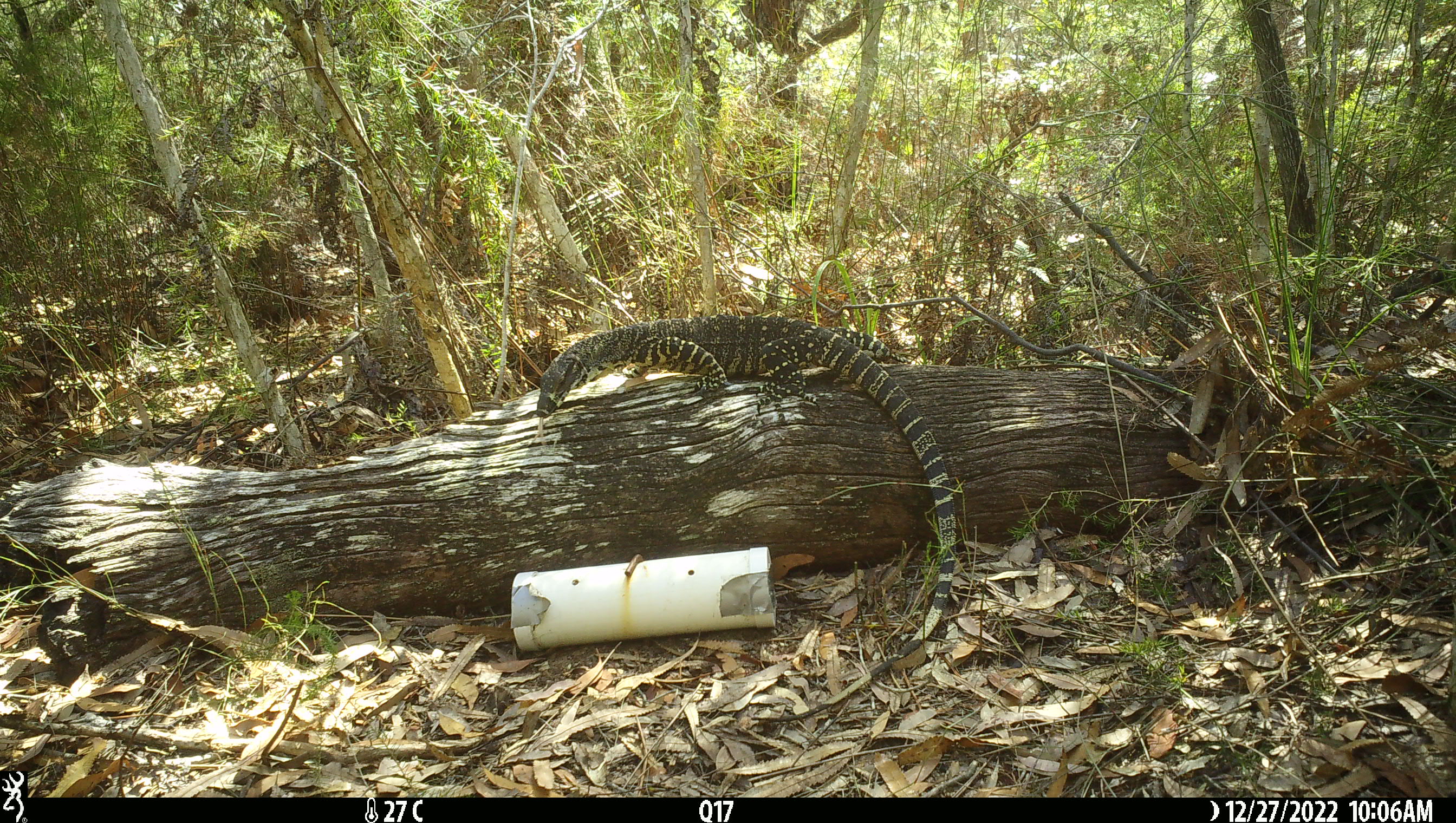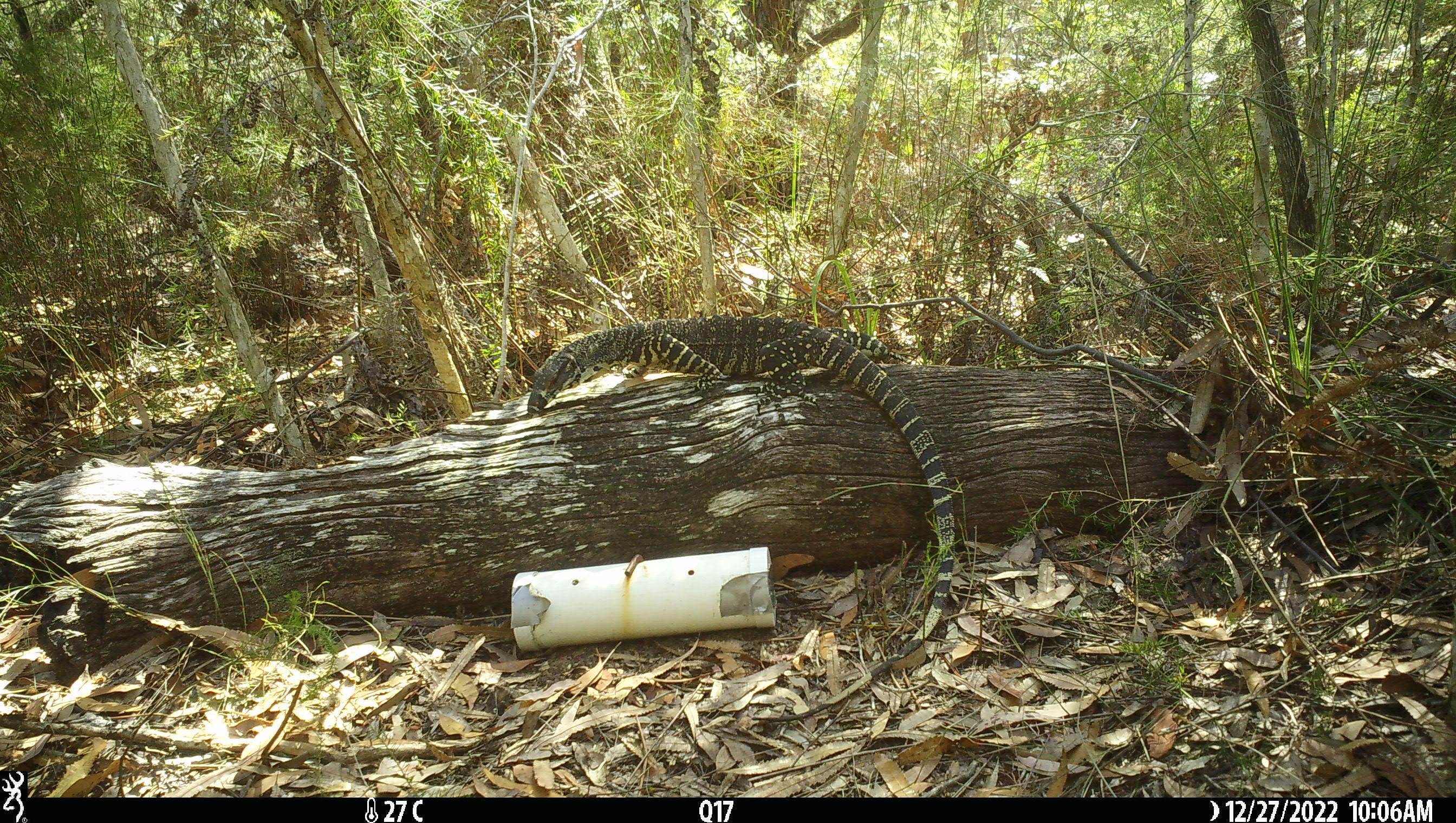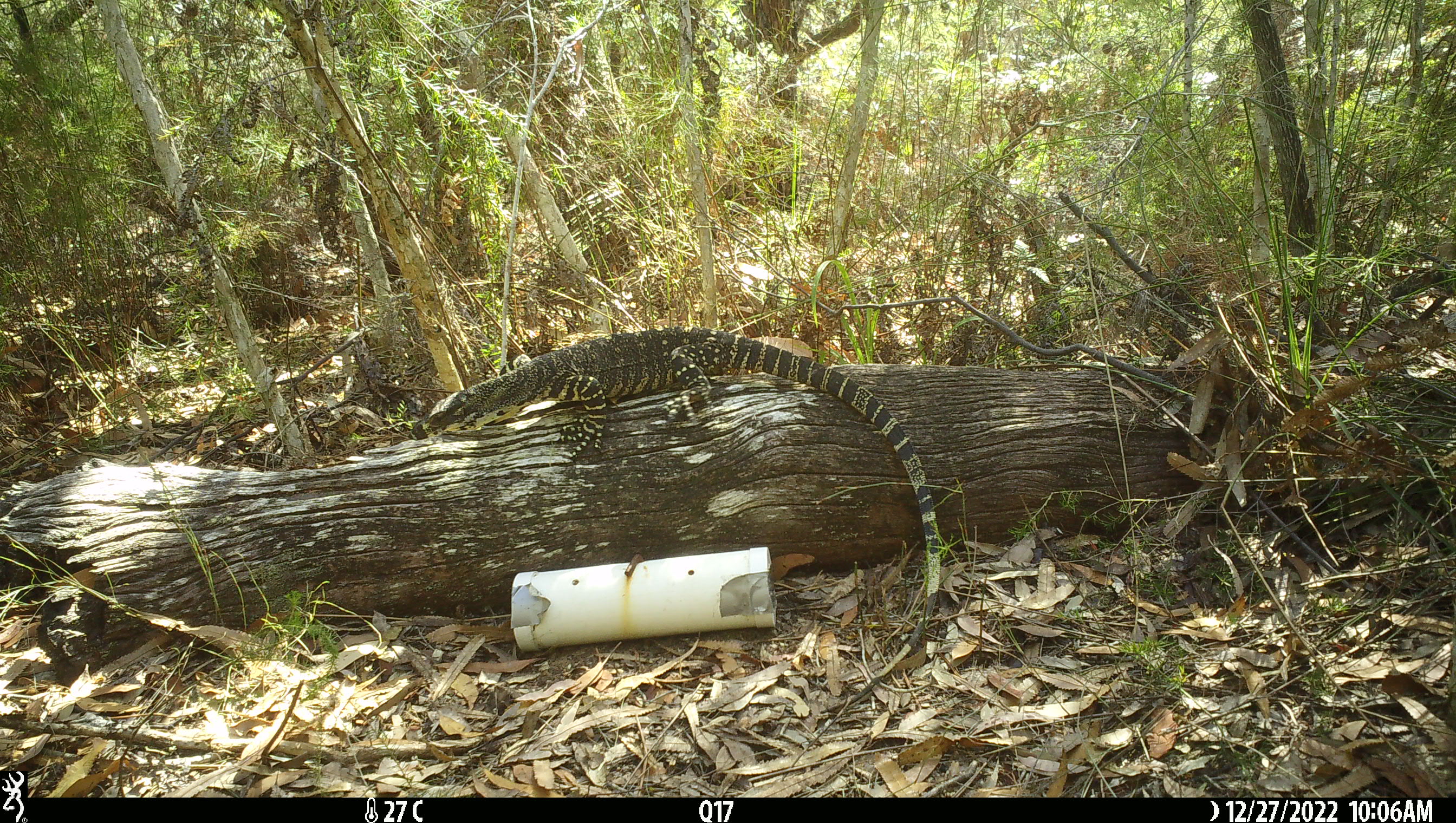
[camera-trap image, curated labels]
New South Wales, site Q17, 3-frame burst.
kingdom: Animalia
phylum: Chordata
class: Reptilia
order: Squamata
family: Varanidae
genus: Varanus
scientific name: Varanus varius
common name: lace monitor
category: goanna